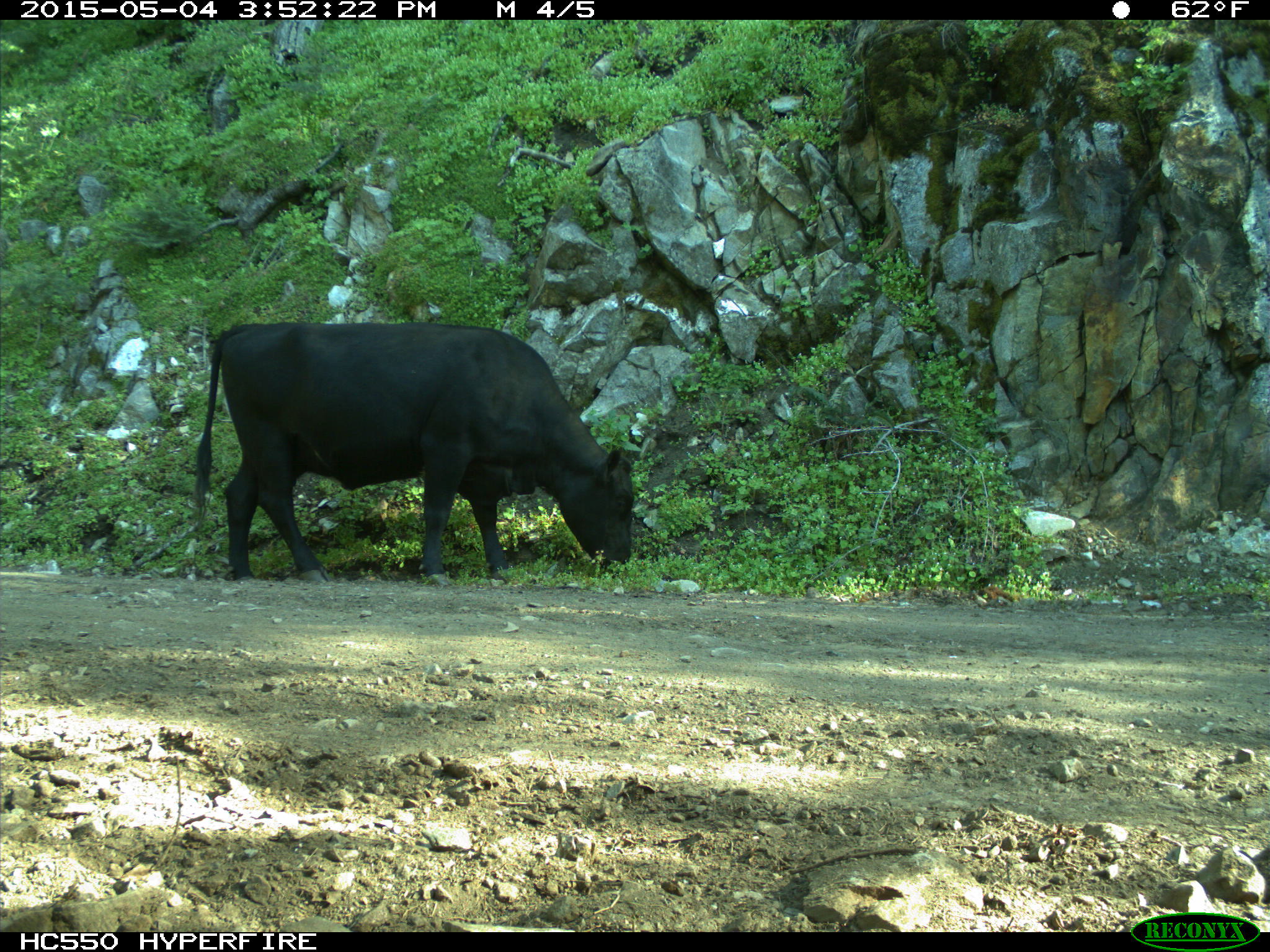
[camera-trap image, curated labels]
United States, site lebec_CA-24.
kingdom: Animalia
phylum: Chordata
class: Mammalia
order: Artiodactyla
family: Bovidae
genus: Bos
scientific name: Bos taurus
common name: domestic cow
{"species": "Bos taurus (domestic cow)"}